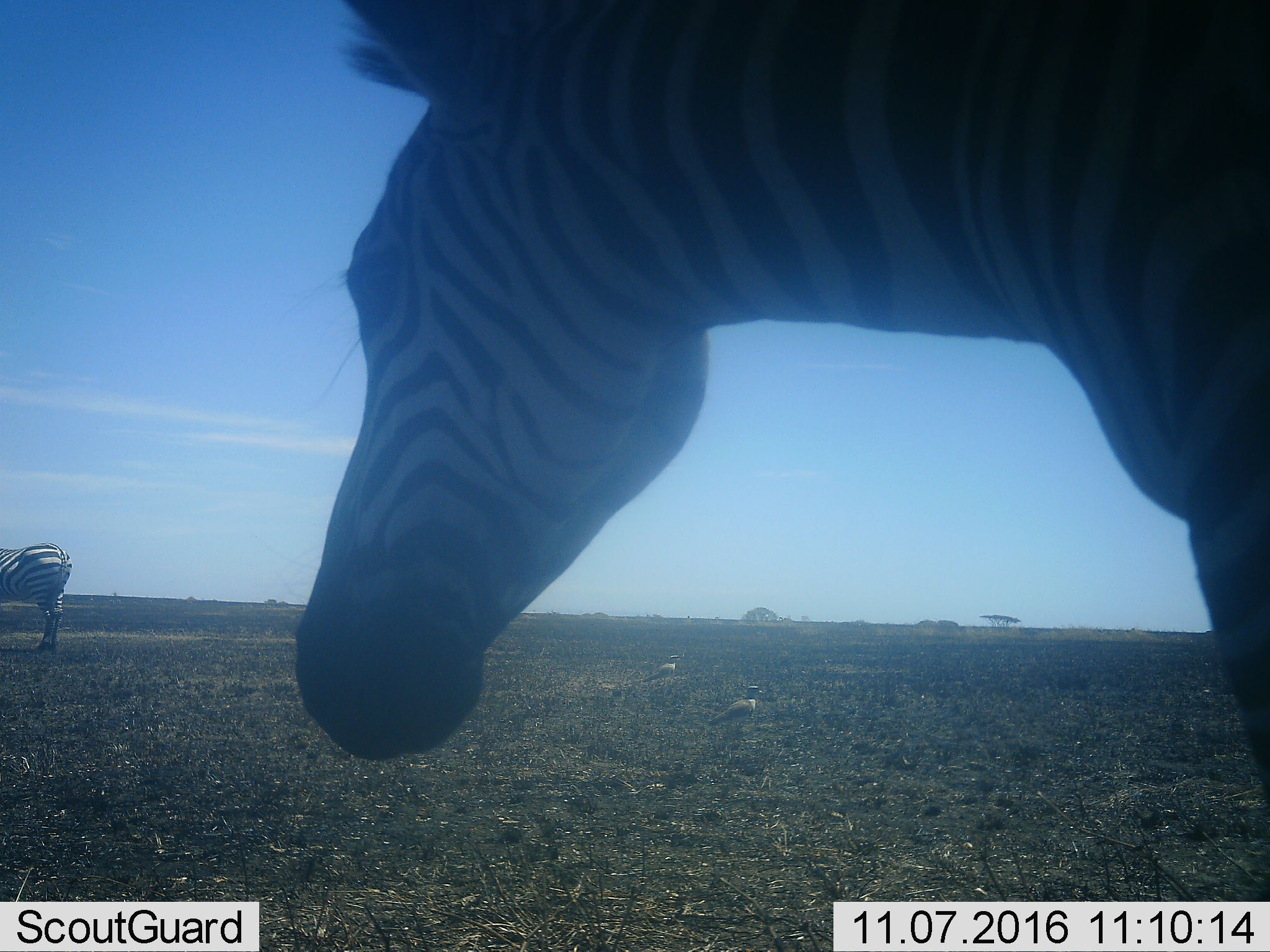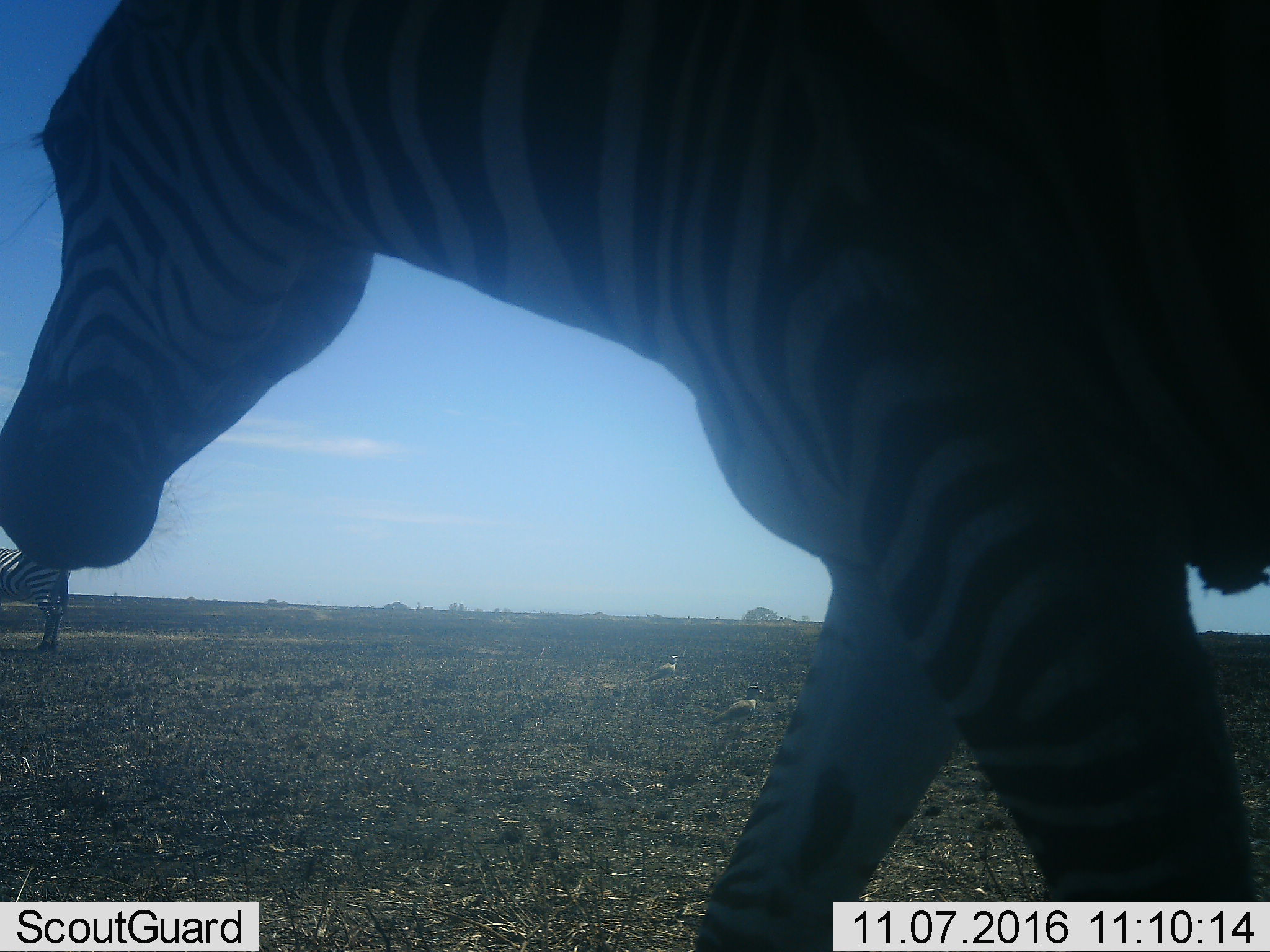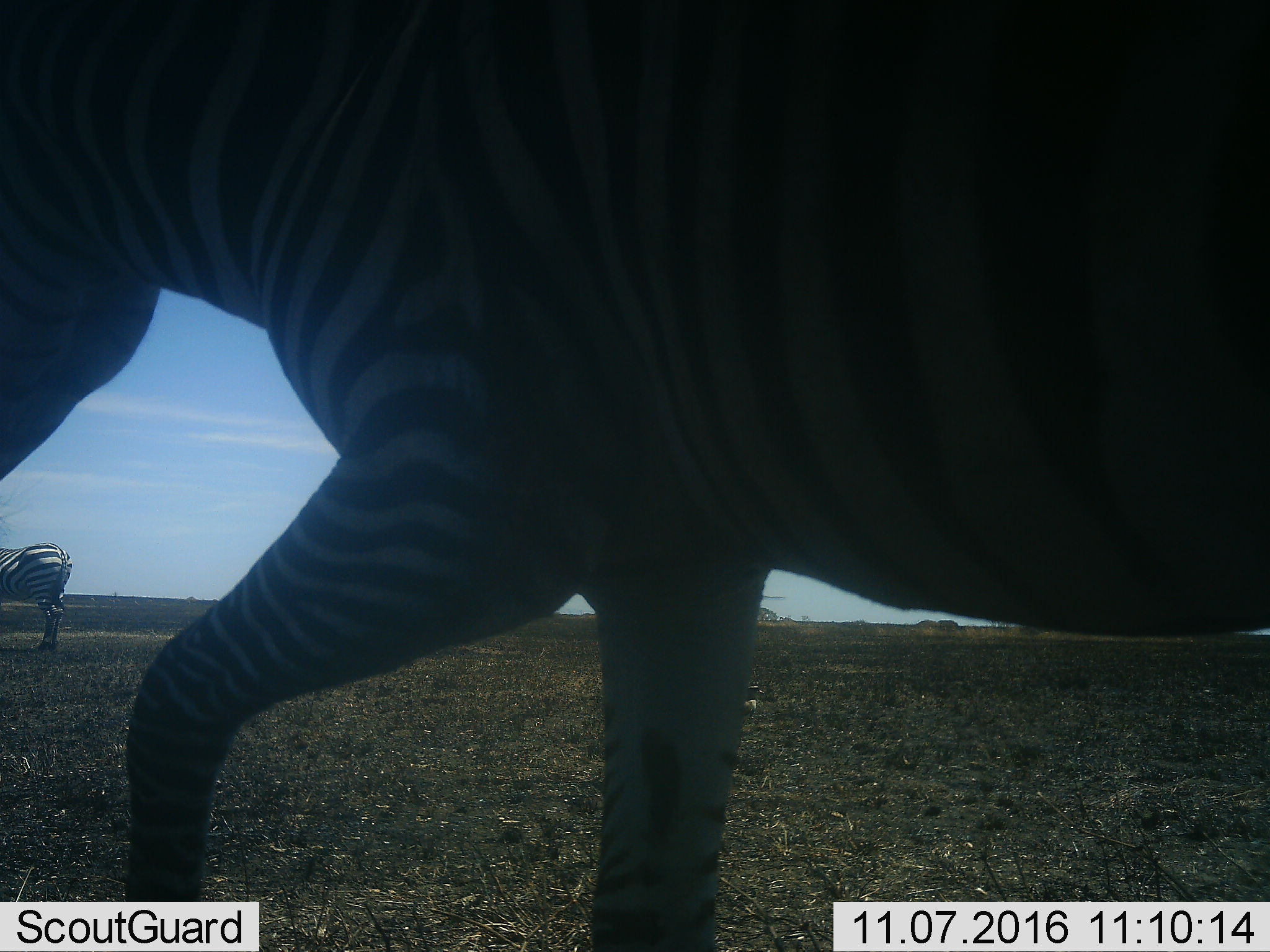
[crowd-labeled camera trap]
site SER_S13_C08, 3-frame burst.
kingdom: Animalia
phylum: Chordata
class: Mammalia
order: Perissodactyla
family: Equidae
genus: Equus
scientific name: Equus quagga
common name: plains zebra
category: zebraplains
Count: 2.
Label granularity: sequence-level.